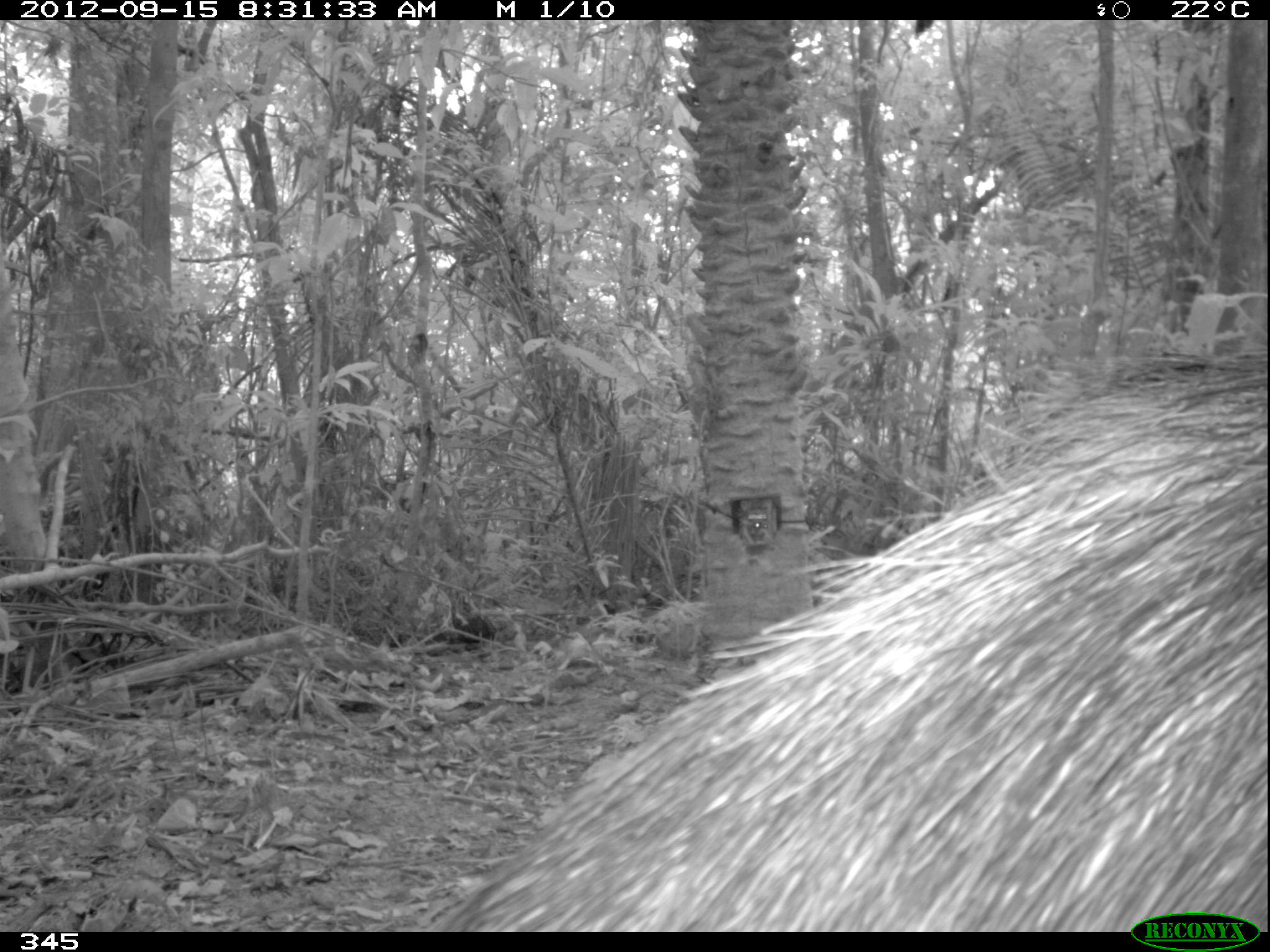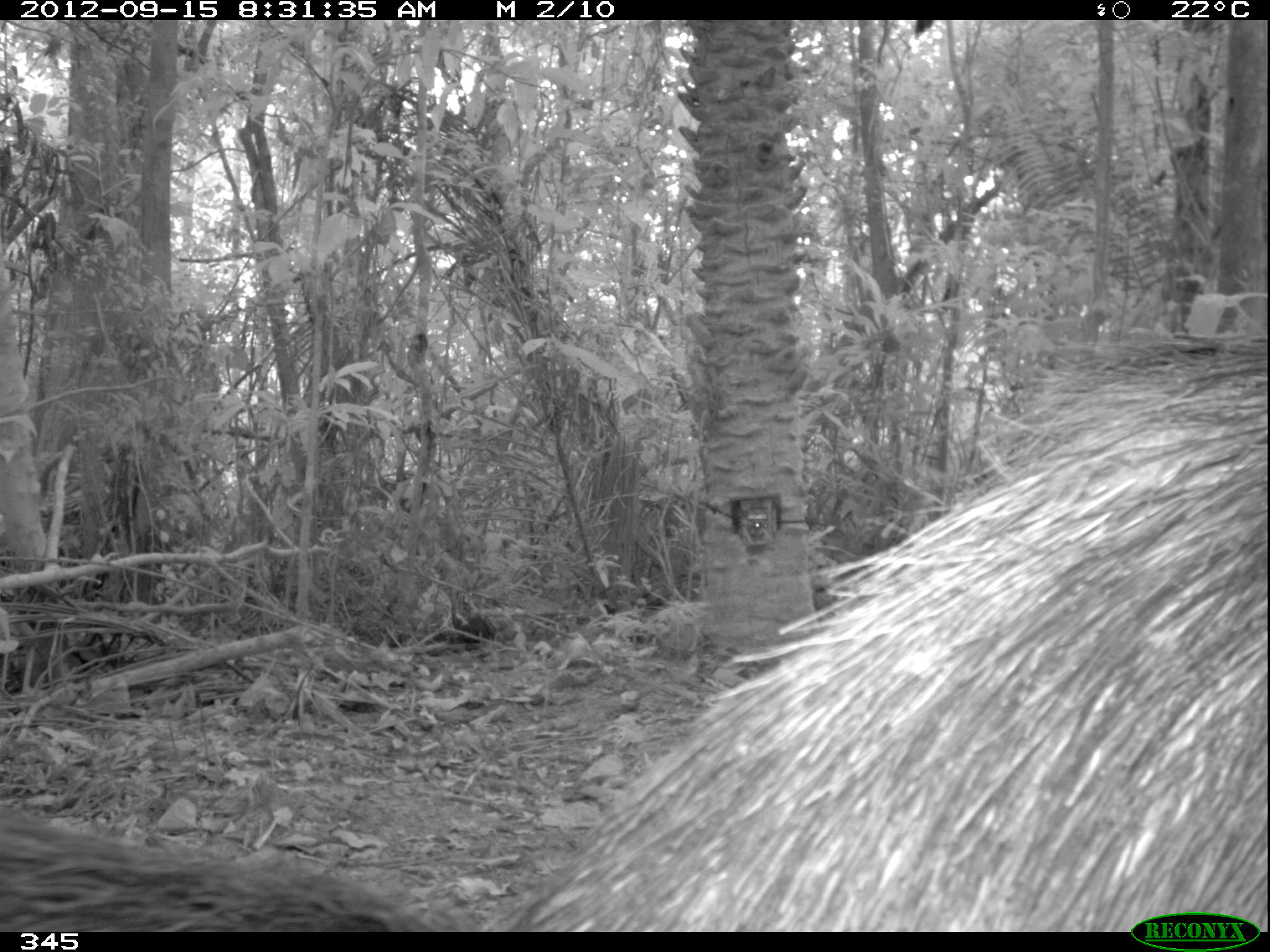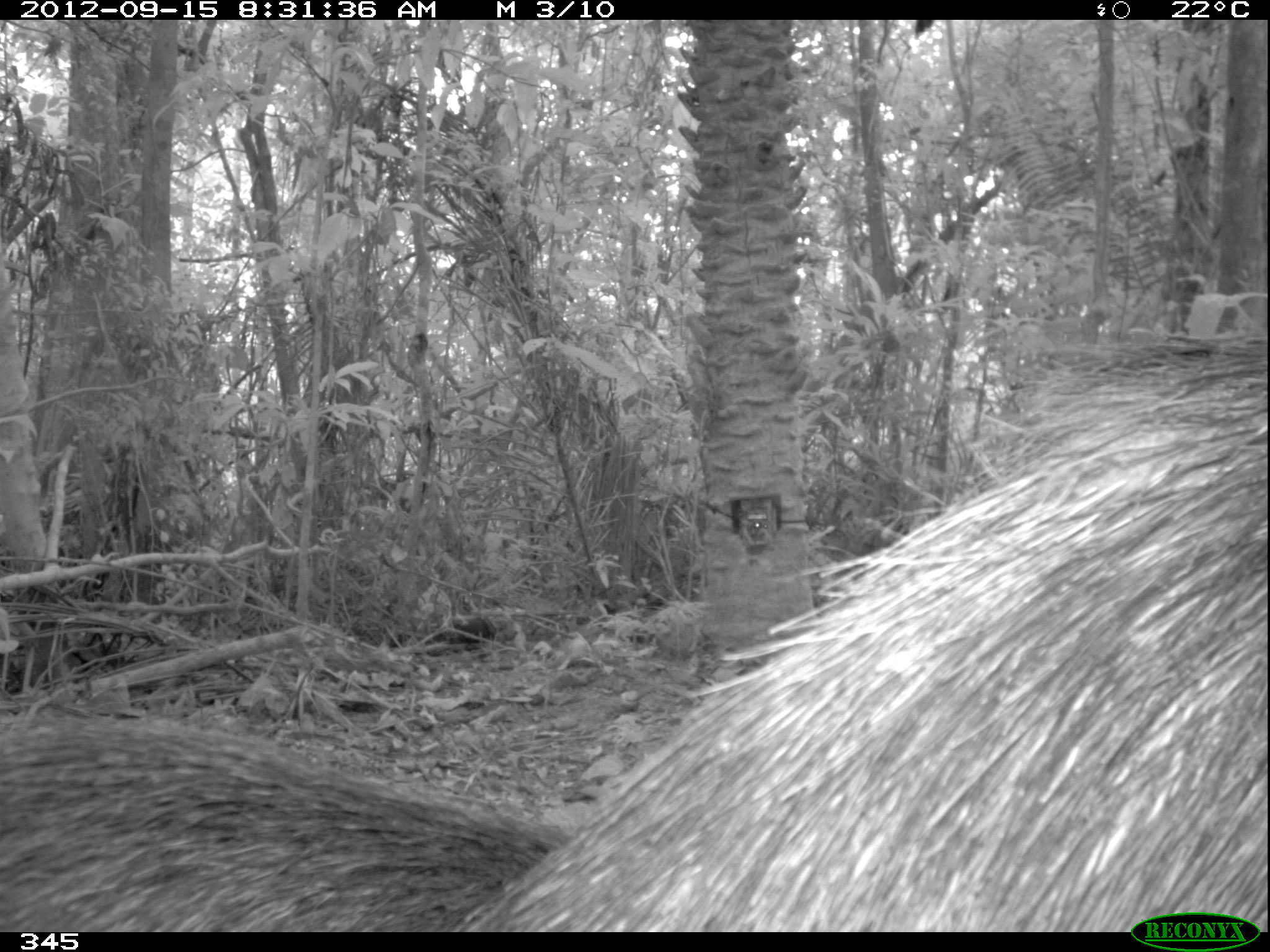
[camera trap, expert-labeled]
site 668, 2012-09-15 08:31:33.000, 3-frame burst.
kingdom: Animalia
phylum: Chordata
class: Mammalia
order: Artiodactyla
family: Tayassuidae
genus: Tayassu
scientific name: Tayassu pecari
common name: white-lipped peccary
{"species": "Tayassu pecari (white-lipped peccary)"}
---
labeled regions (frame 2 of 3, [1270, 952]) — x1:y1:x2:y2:
tayassu pecari: 475:329:1264:928; 2:799:436:926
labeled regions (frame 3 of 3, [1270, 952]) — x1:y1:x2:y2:
tayassu pecari: 446:329:1264:932; 0:710:566:932